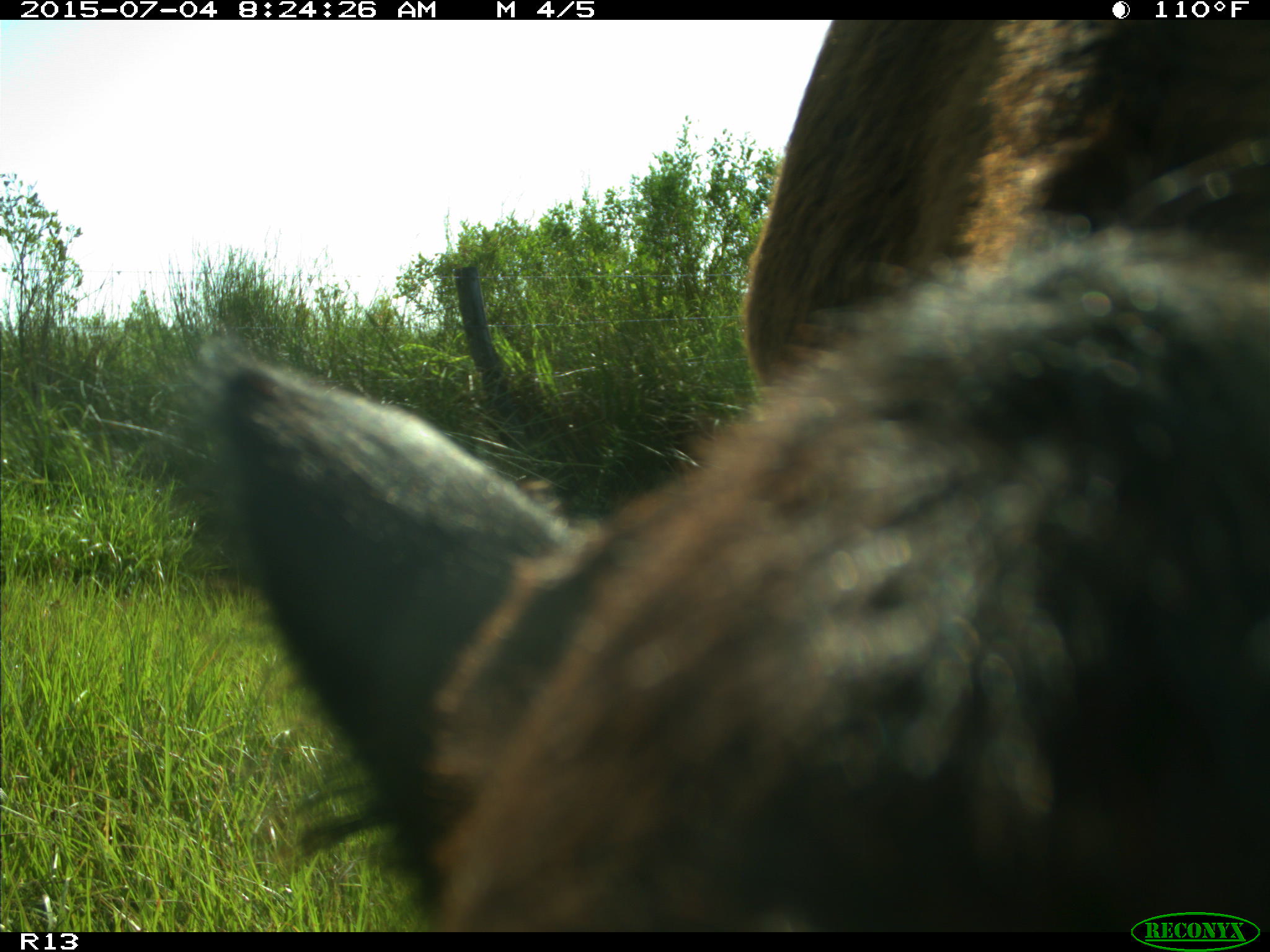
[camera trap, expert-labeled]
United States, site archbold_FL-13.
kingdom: Animalia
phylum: Chordata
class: Mammalia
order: Artiodactyla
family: Bovidae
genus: Bos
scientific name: Bos taurus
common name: domestic cow